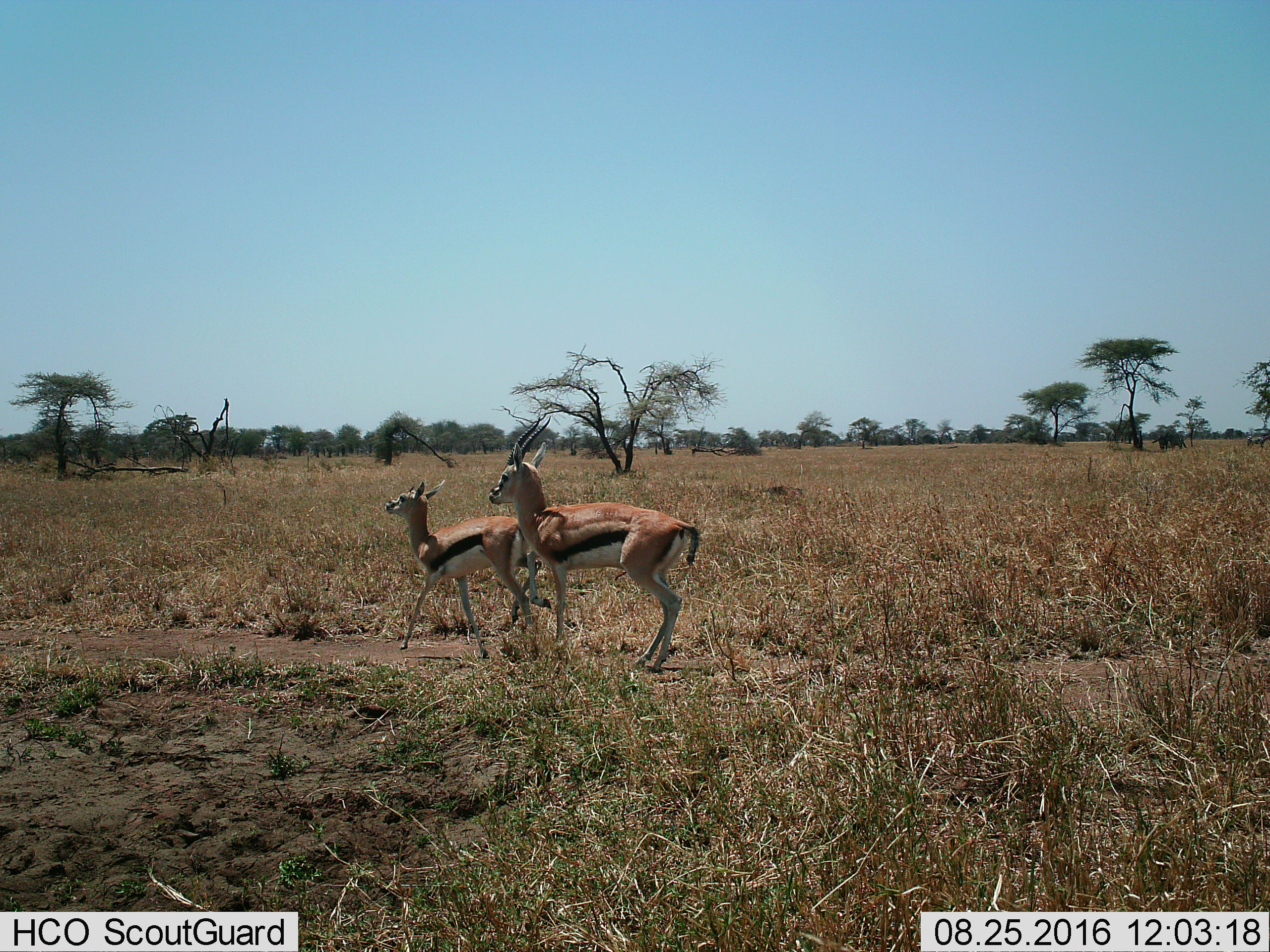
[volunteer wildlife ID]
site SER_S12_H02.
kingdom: Animalia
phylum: Chordata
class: Mammalia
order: Artiodactyla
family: Bovidae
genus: Eudorcas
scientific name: Eudorcas thomsonii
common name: thomson's gazelle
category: gazellethomsons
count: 2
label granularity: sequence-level